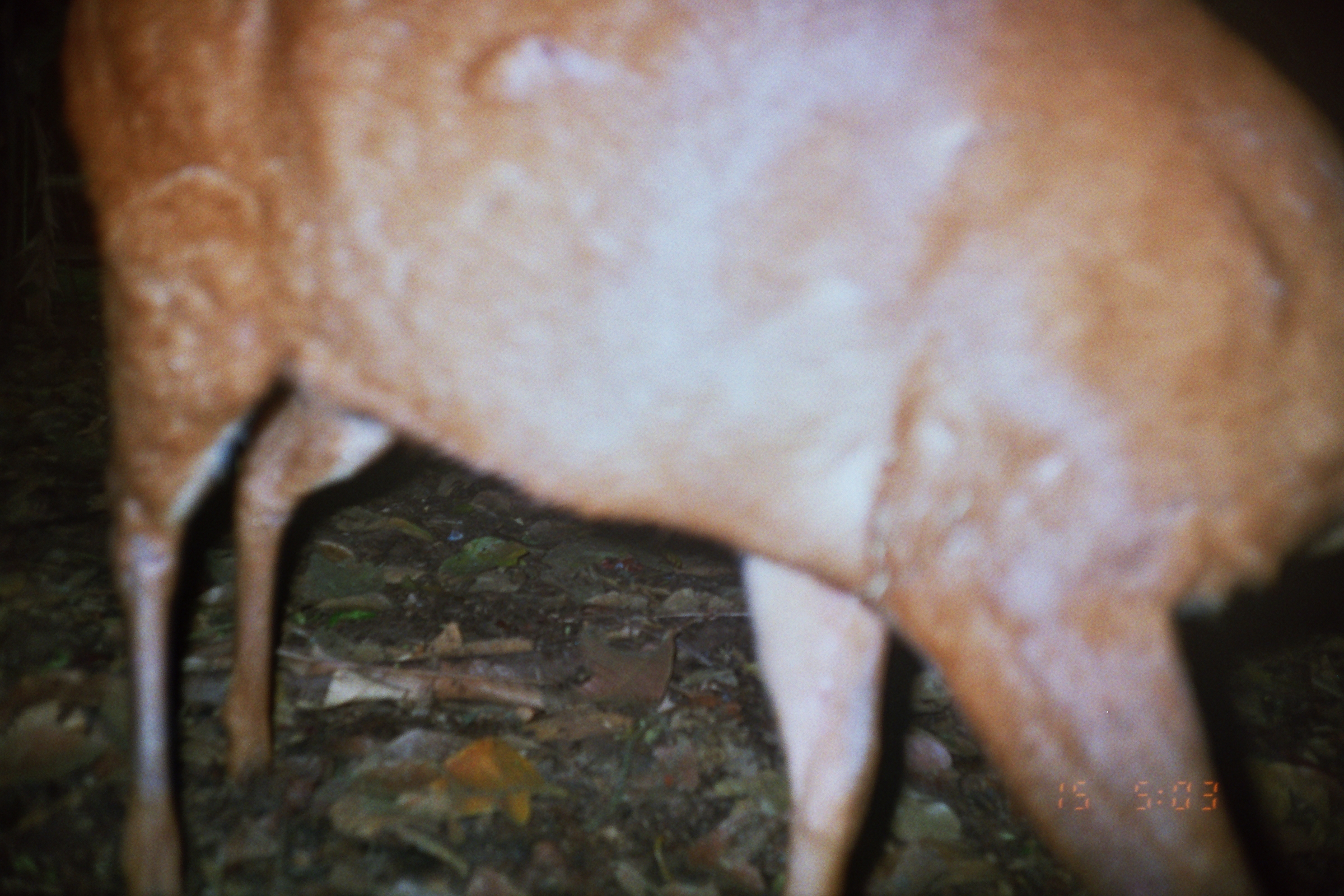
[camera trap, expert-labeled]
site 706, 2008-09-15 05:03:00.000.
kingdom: Animalia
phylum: Chordata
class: Mammalia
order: Artiodactyla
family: Cervidae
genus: Mazama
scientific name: Mazama americana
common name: red brocket